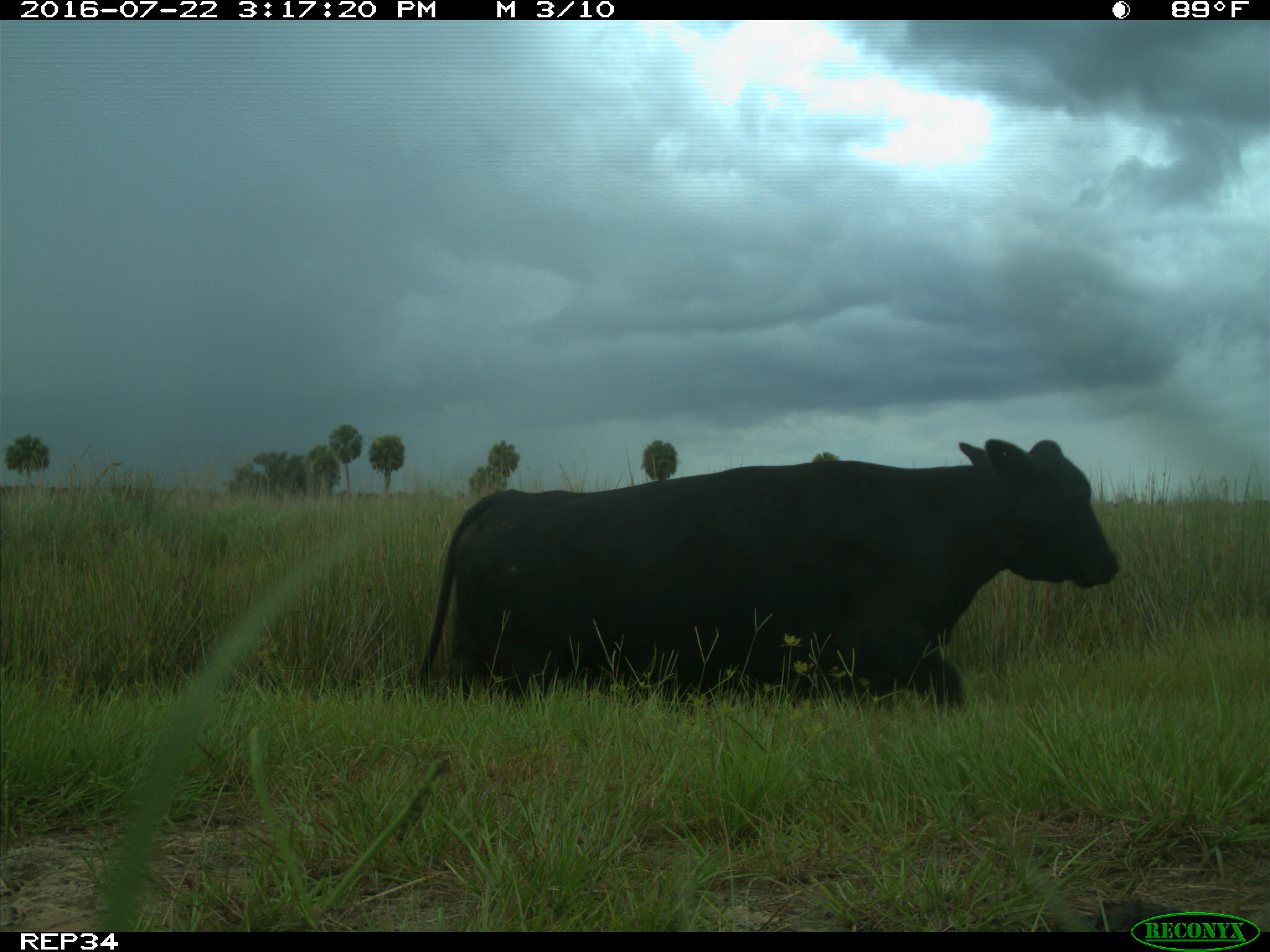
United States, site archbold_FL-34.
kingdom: Animalia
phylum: Chordata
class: Mammalia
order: Artiodactyla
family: Bovidae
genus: Bos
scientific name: Bos taurus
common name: domestic cow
Bos taurus (domestic cow).